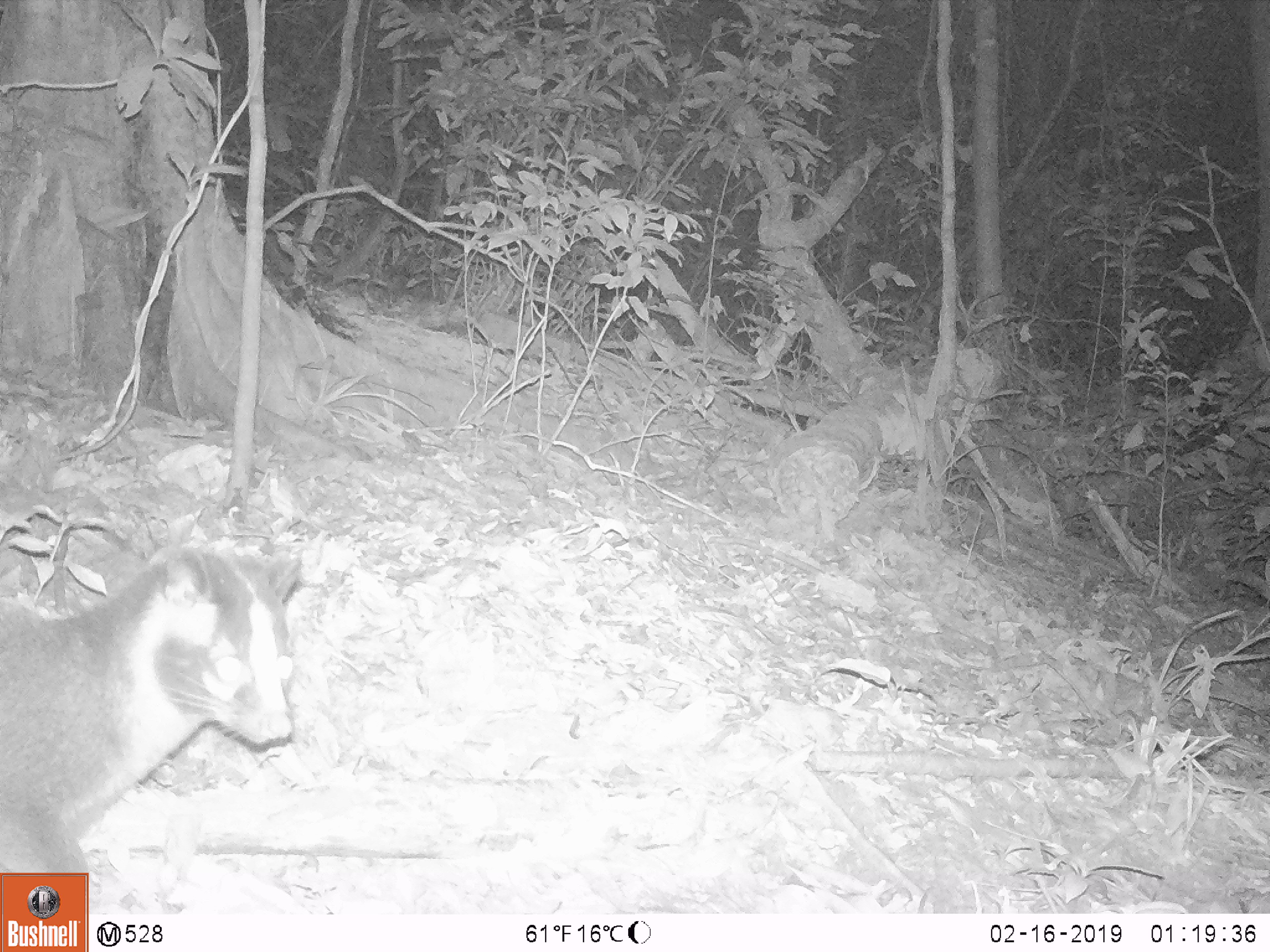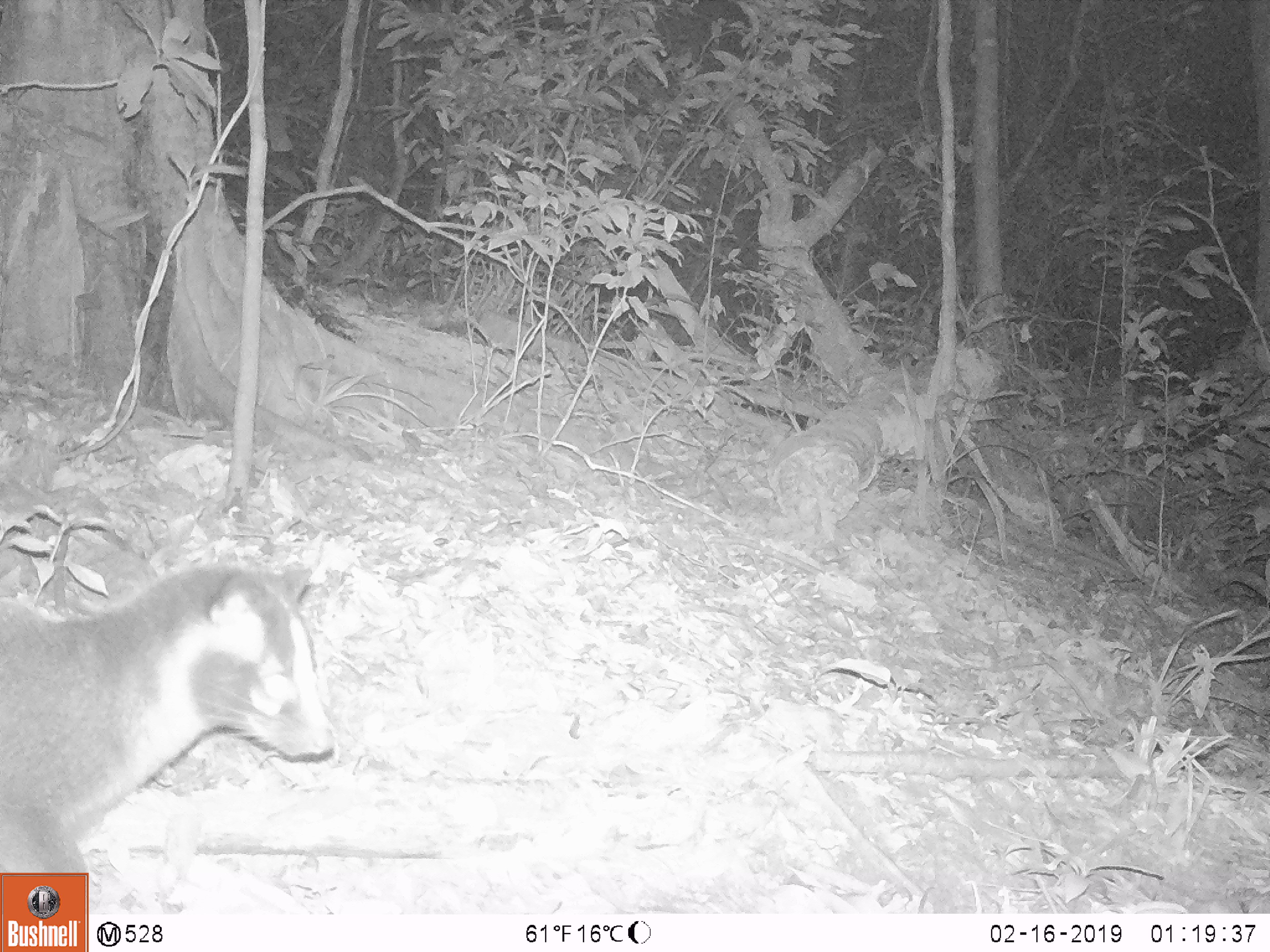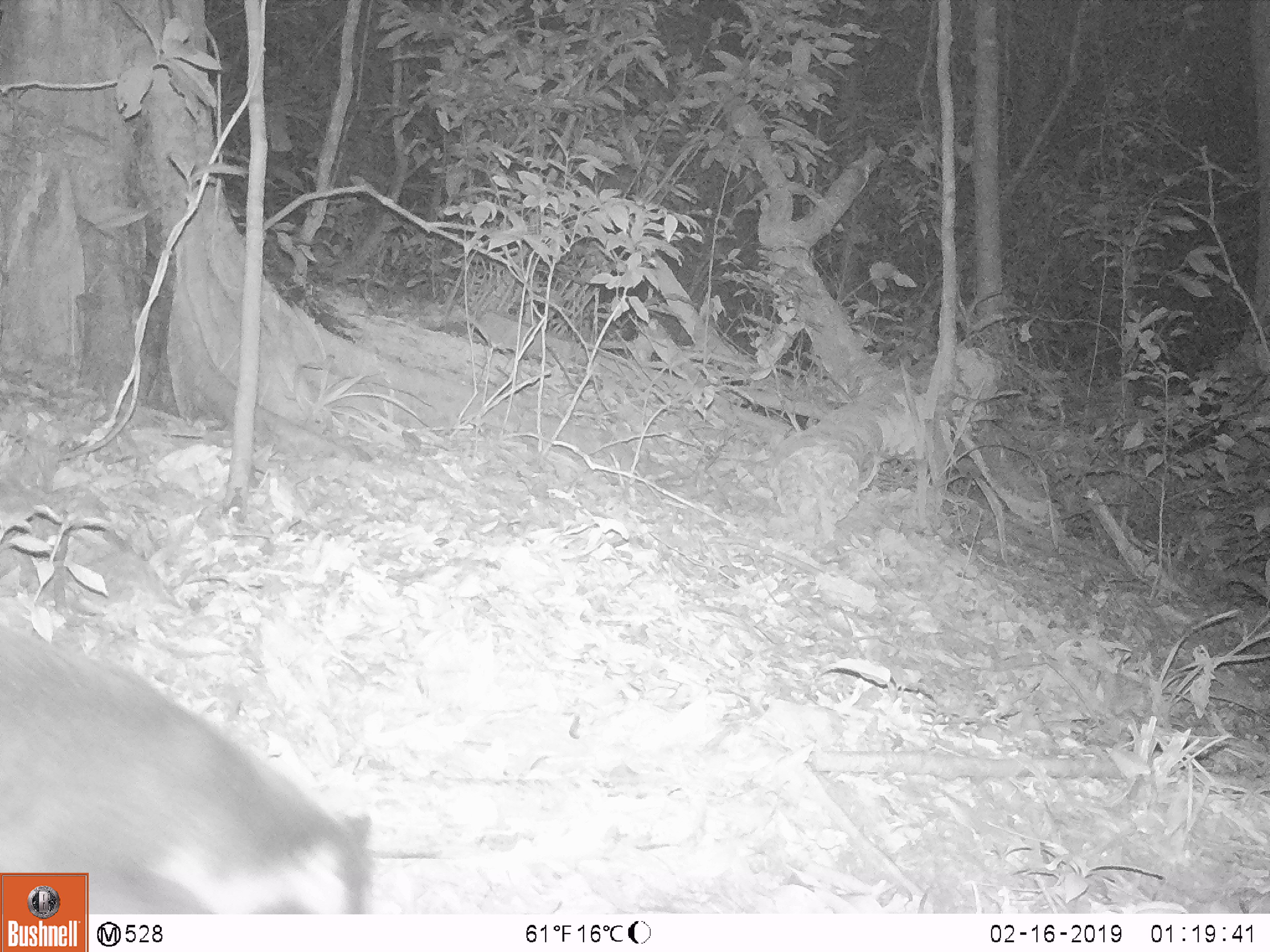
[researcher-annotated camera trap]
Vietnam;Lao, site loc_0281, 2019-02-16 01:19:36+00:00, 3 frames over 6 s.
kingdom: Animalia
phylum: Chordata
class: Mammalia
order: Carnivora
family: Viverridae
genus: Paguma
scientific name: Paguma larvata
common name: masked palm civet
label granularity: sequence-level